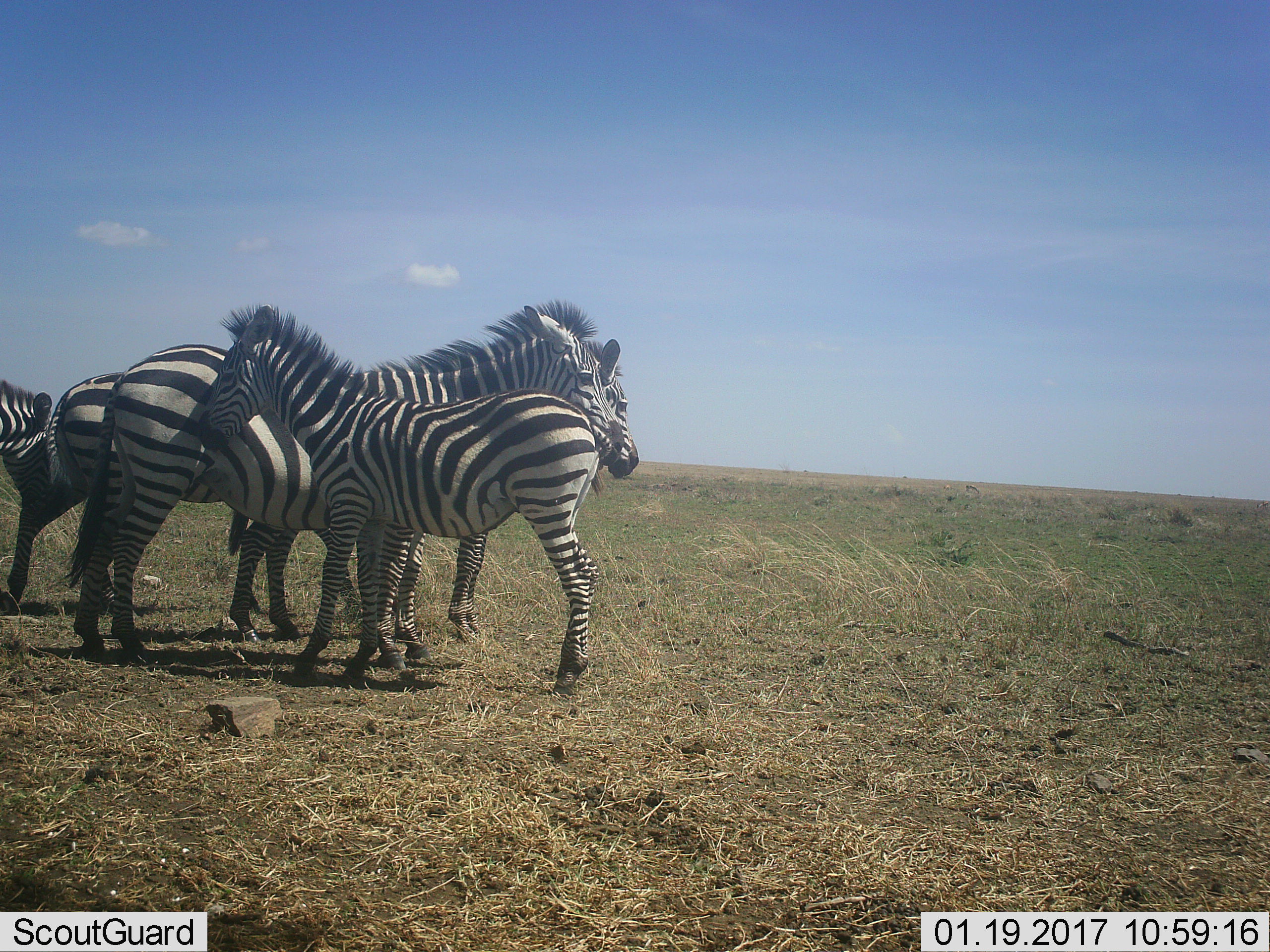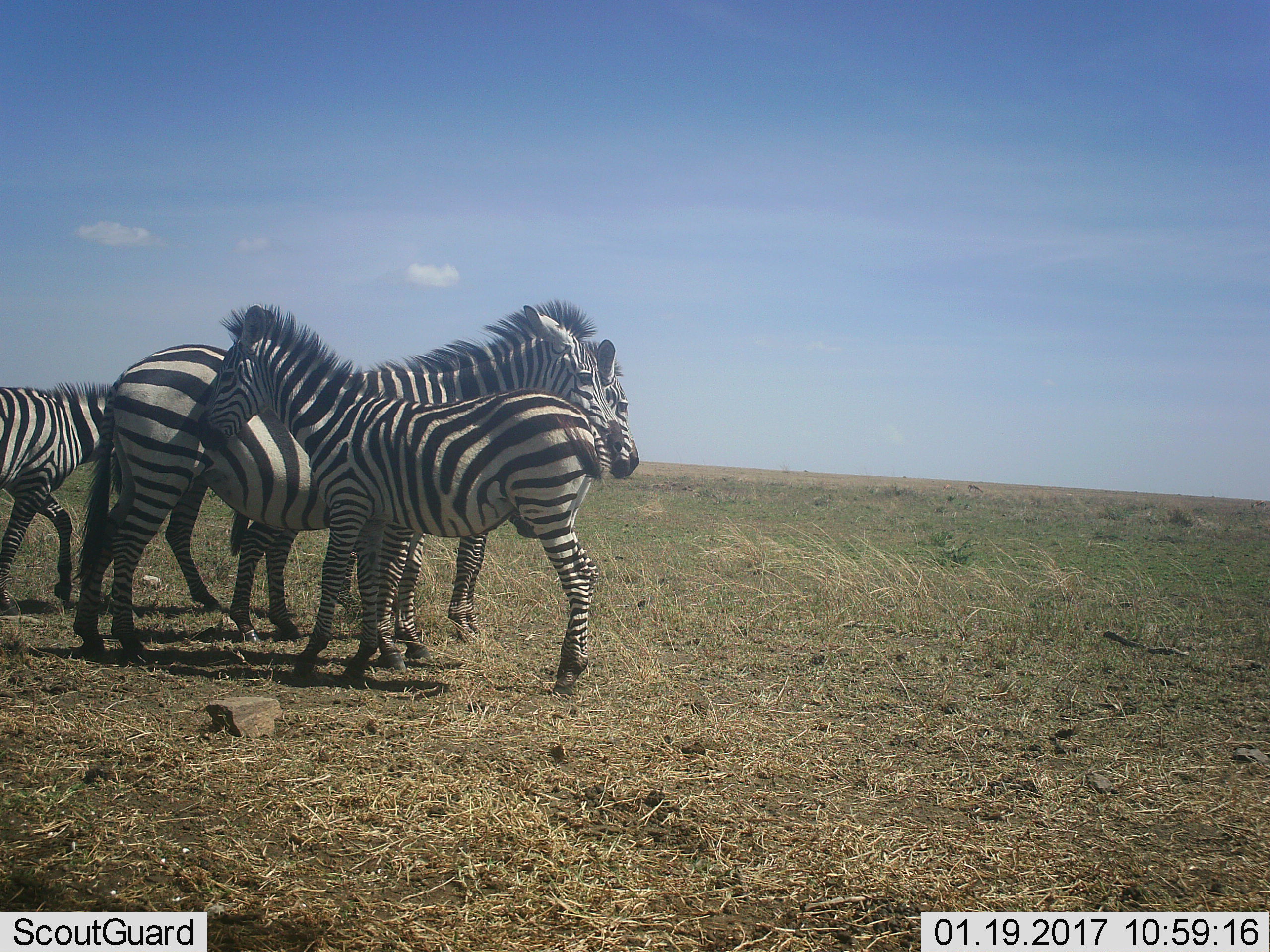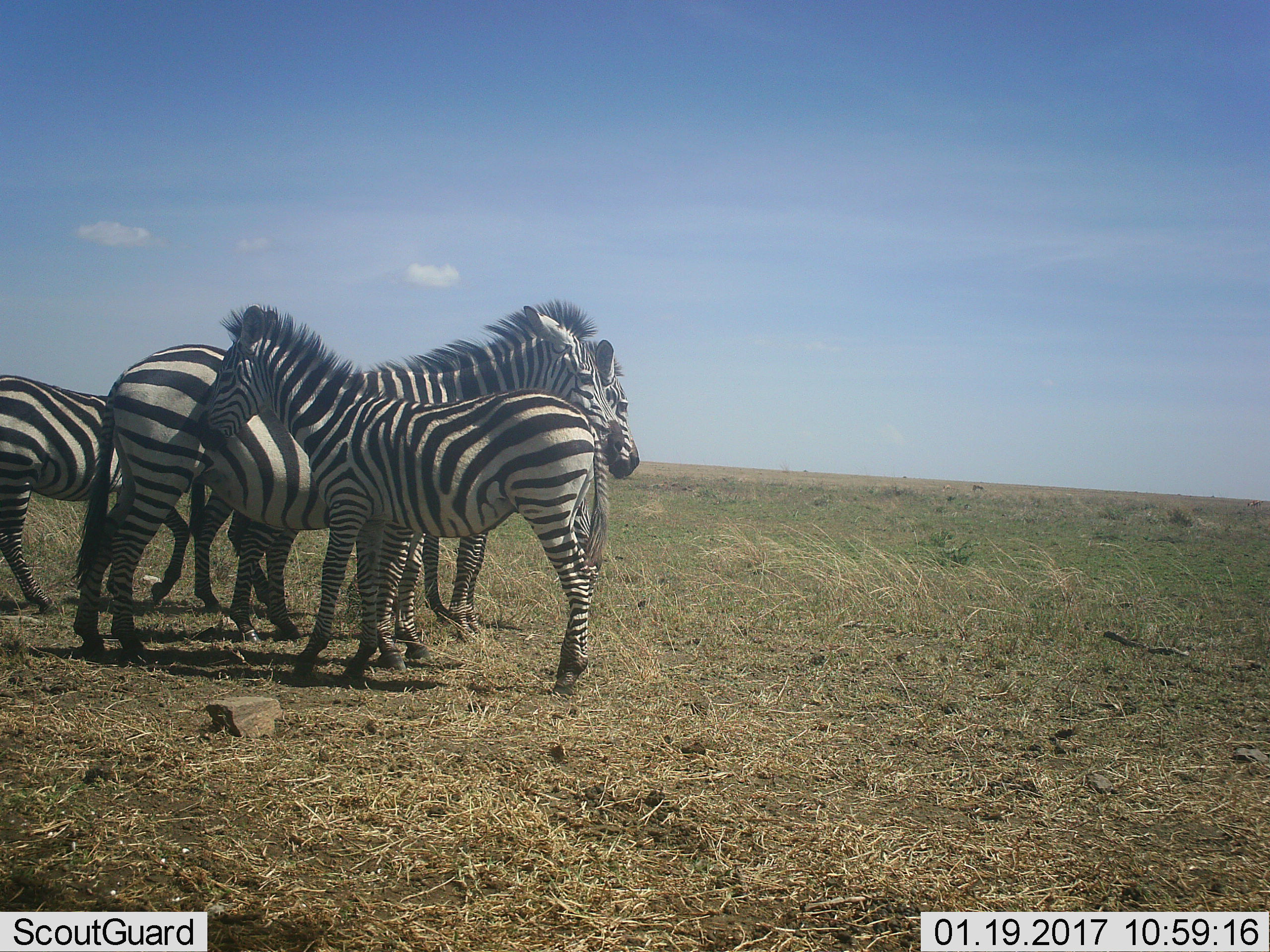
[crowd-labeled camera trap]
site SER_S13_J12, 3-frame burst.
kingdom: Animalia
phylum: Chordata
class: Mammalia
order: Perissodactyla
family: Equidae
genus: Equus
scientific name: Equus quagga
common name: plains zebra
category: zebraplains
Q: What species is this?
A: Zebraplains (plains zebra) (Equus quagga).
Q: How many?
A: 5.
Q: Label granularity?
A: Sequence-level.